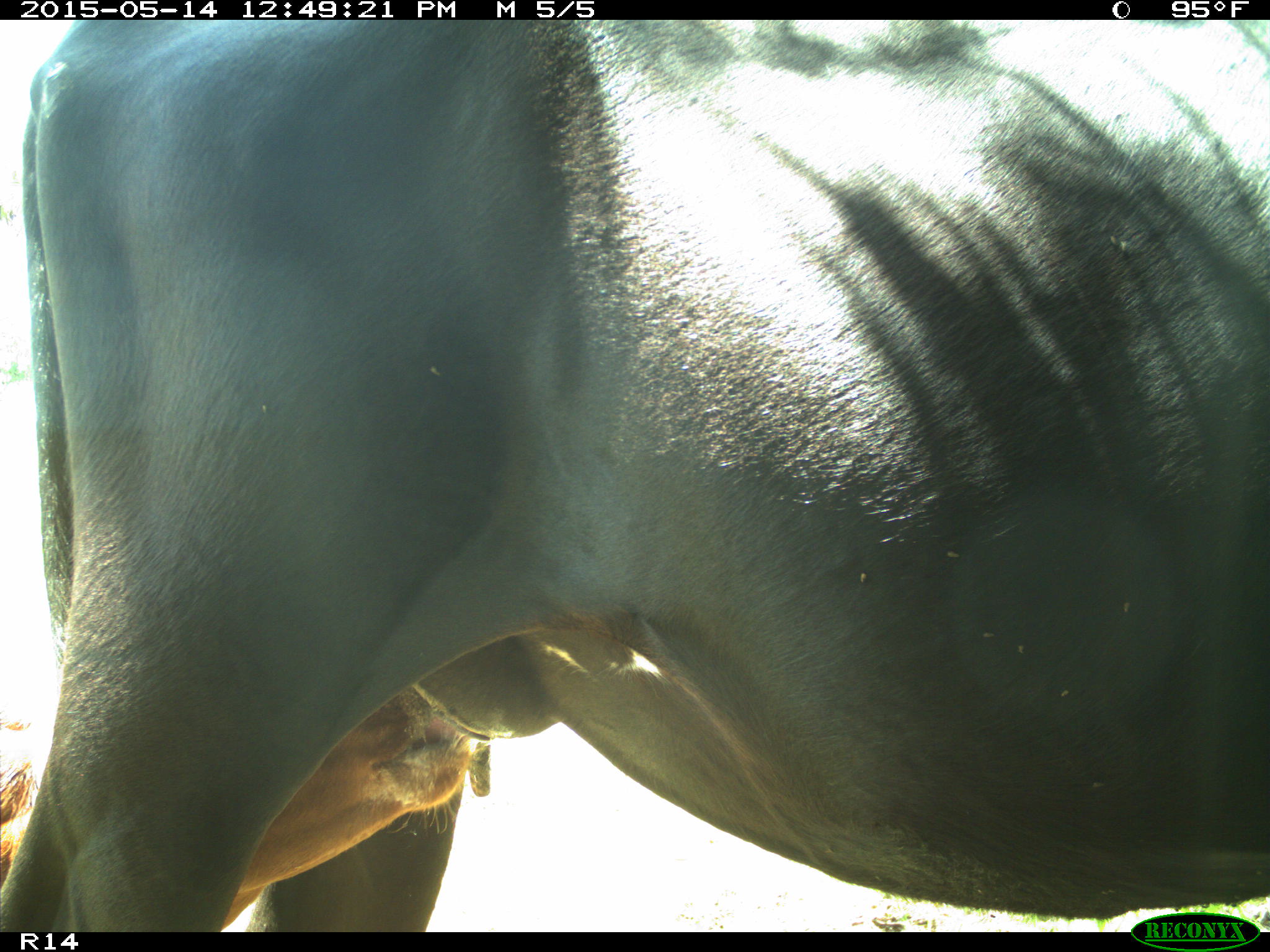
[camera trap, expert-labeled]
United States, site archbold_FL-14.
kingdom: Animalia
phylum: Chordata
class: Mammalia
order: Artiodactyla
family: Bovidae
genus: Bos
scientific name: Bos taurus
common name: domestic cow